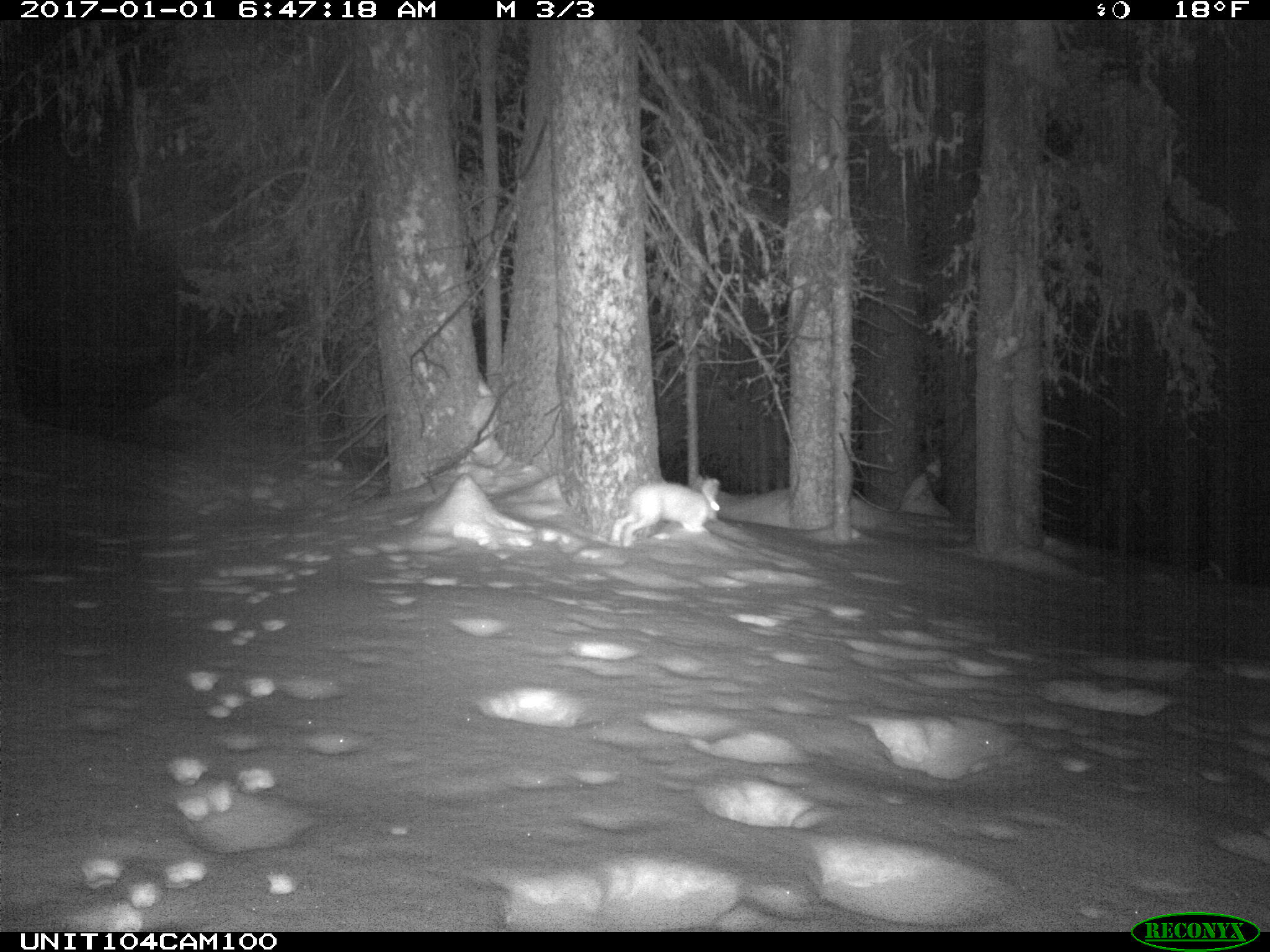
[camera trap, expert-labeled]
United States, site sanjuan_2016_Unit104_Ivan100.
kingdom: Animalia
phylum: Chordata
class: Mammalia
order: Lagomorpha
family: Leporidae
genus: Lepus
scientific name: Lepus americanus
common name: snowshoe hare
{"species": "Lepus americanus (snowshoe hare)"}